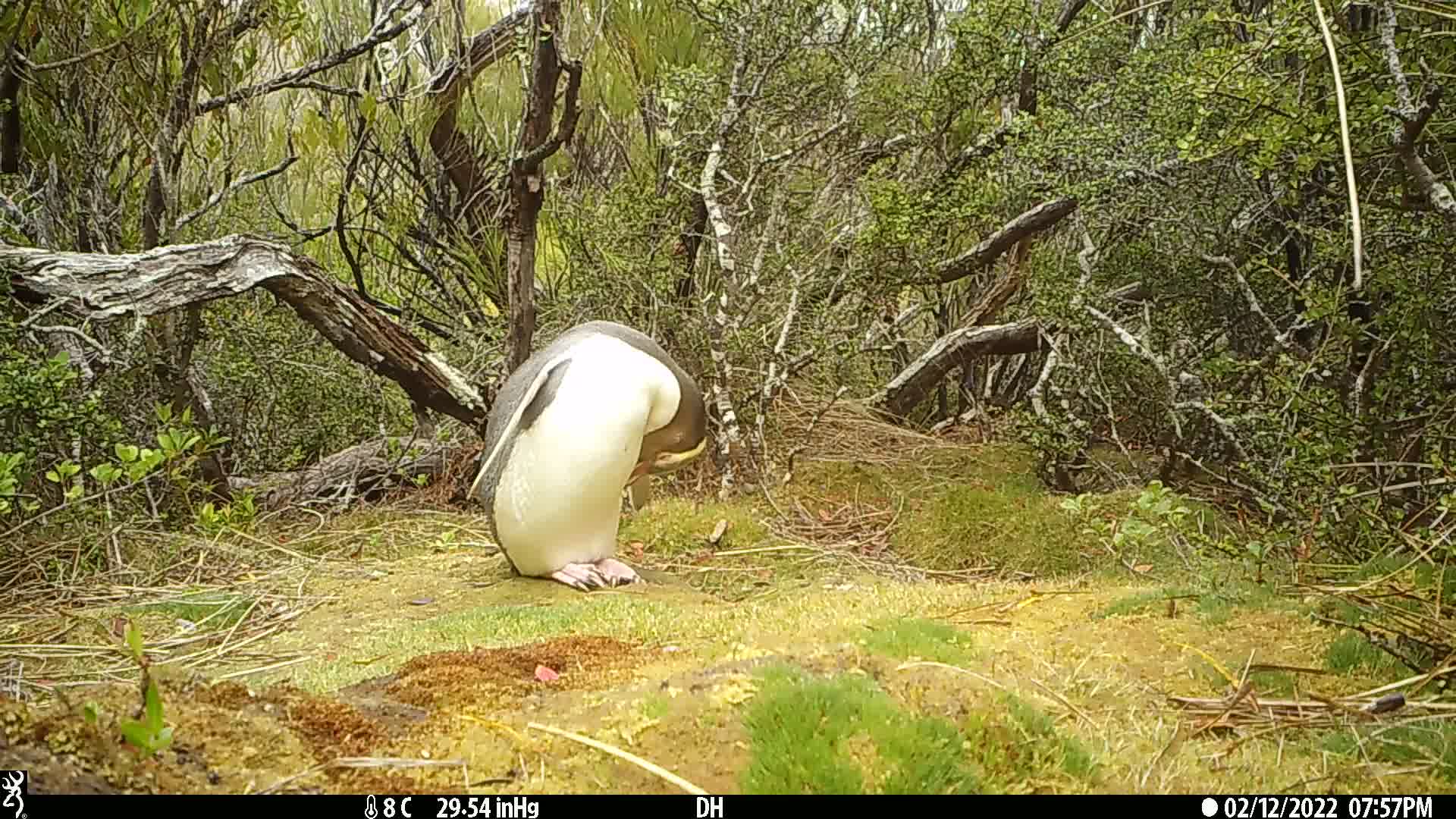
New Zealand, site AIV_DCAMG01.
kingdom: Animalia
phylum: Chordata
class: Aves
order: Sphenisciformes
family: Spheniscidae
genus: Megadyptes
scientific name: Megadyptes antipodes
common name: yellow-eyed penguin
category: yellow eyed penguin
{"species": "yellow eyed penguin (yellow-eyed penguin) (Megadyptes antipodes)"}